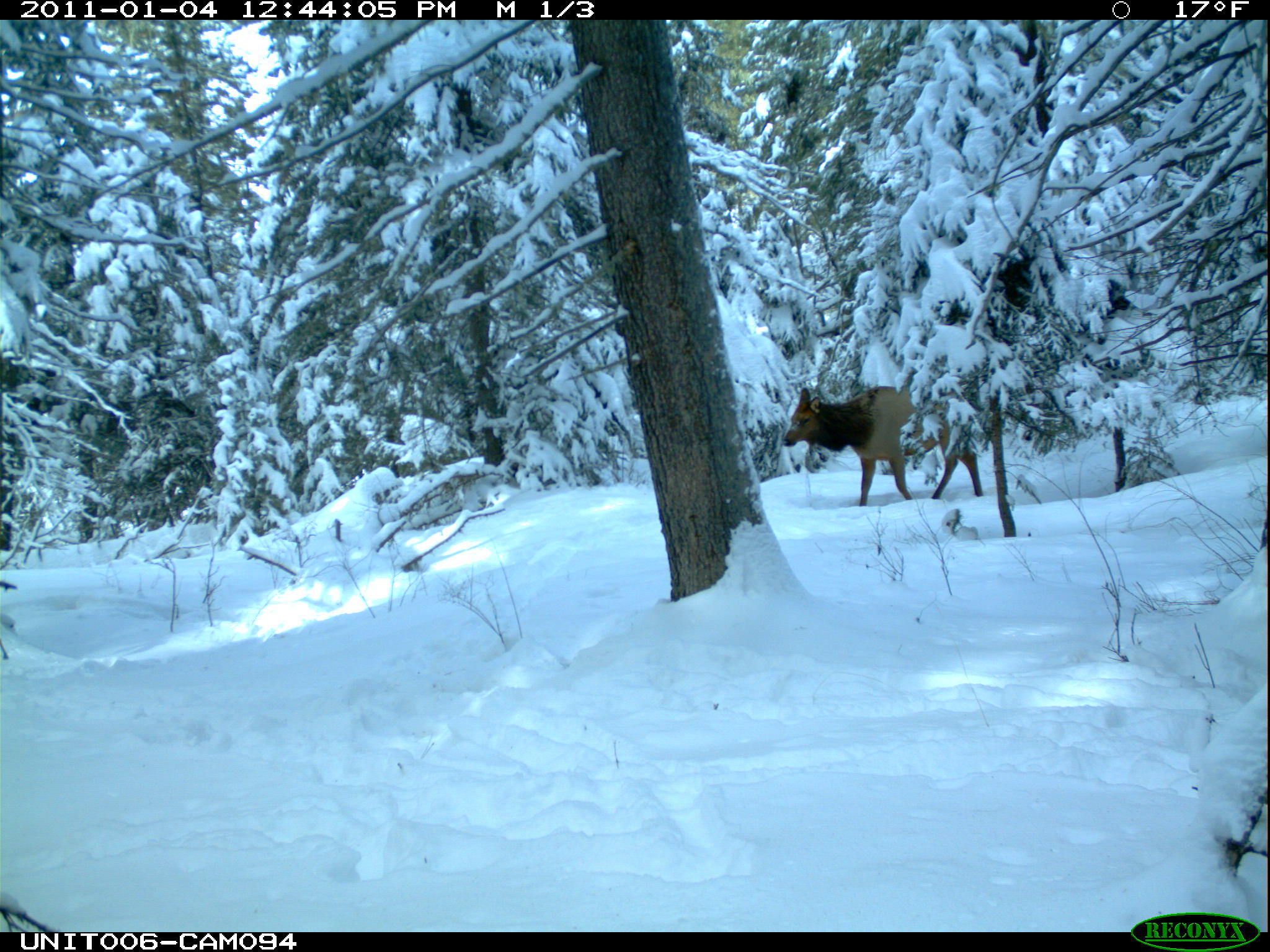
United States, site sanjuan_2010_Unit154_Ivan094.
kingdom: Animalia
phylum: Chordata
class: Mammalia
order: Artiodactyla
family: Cervidae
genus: Cervus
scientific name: Cervus elaphus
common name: red deer